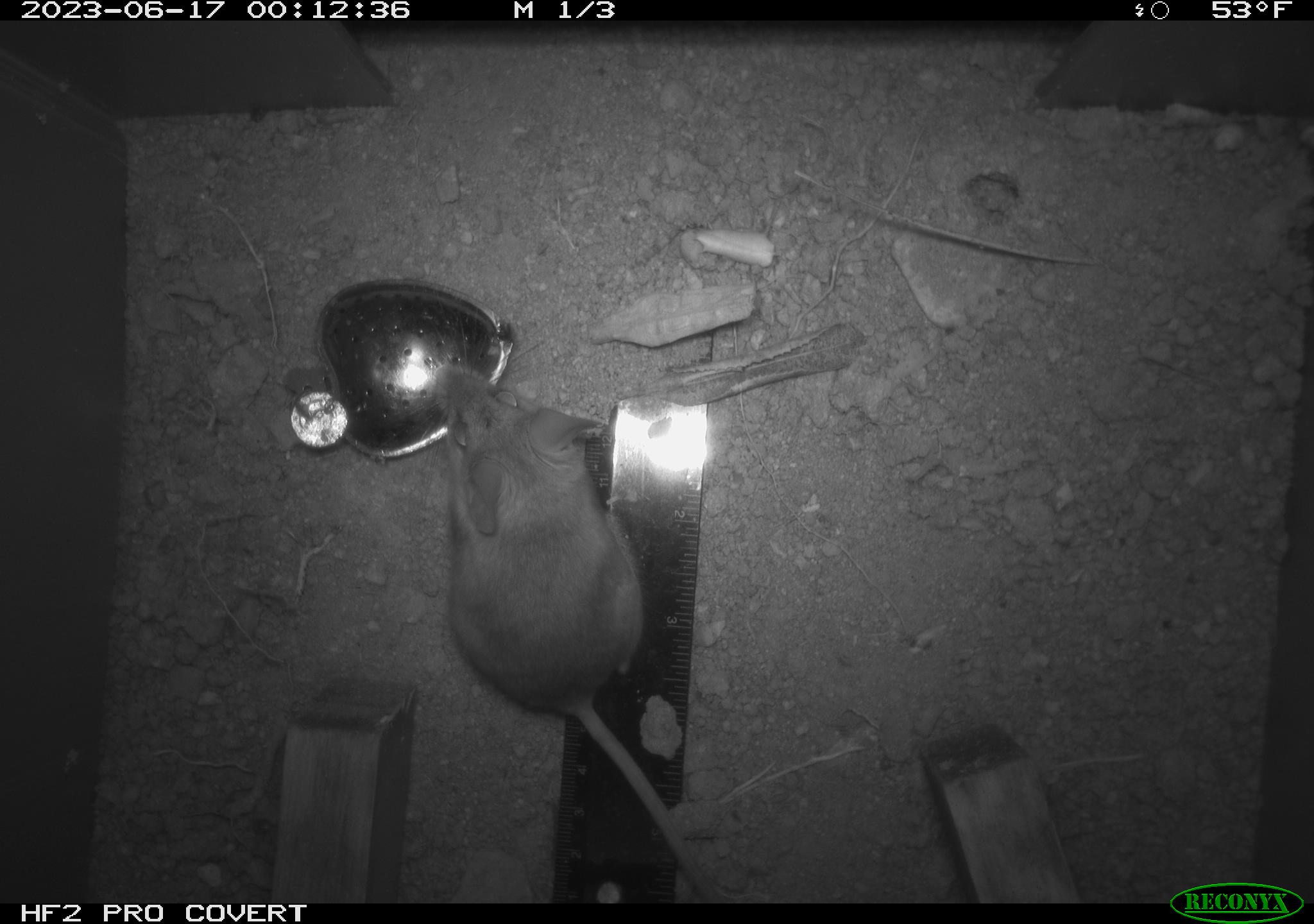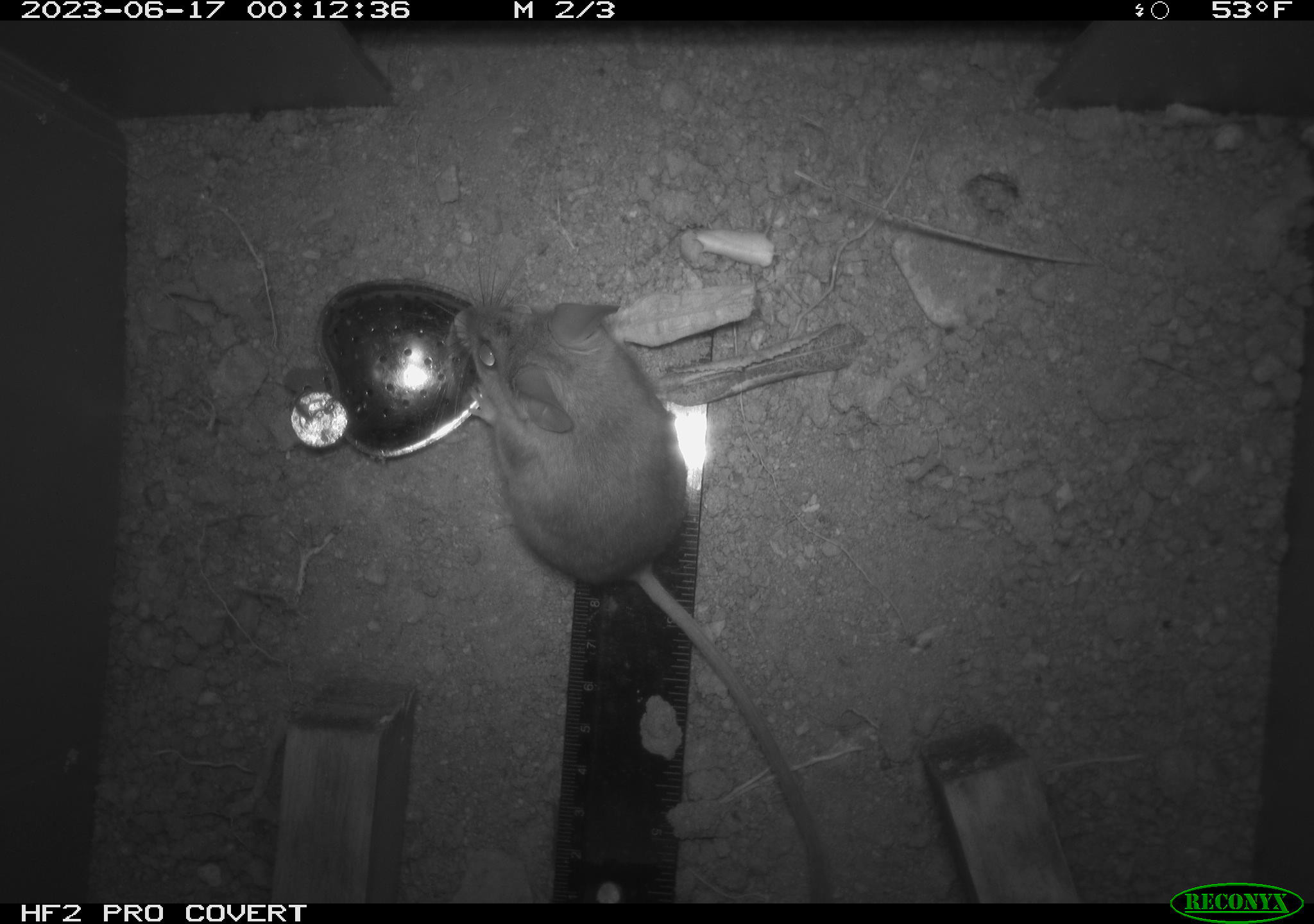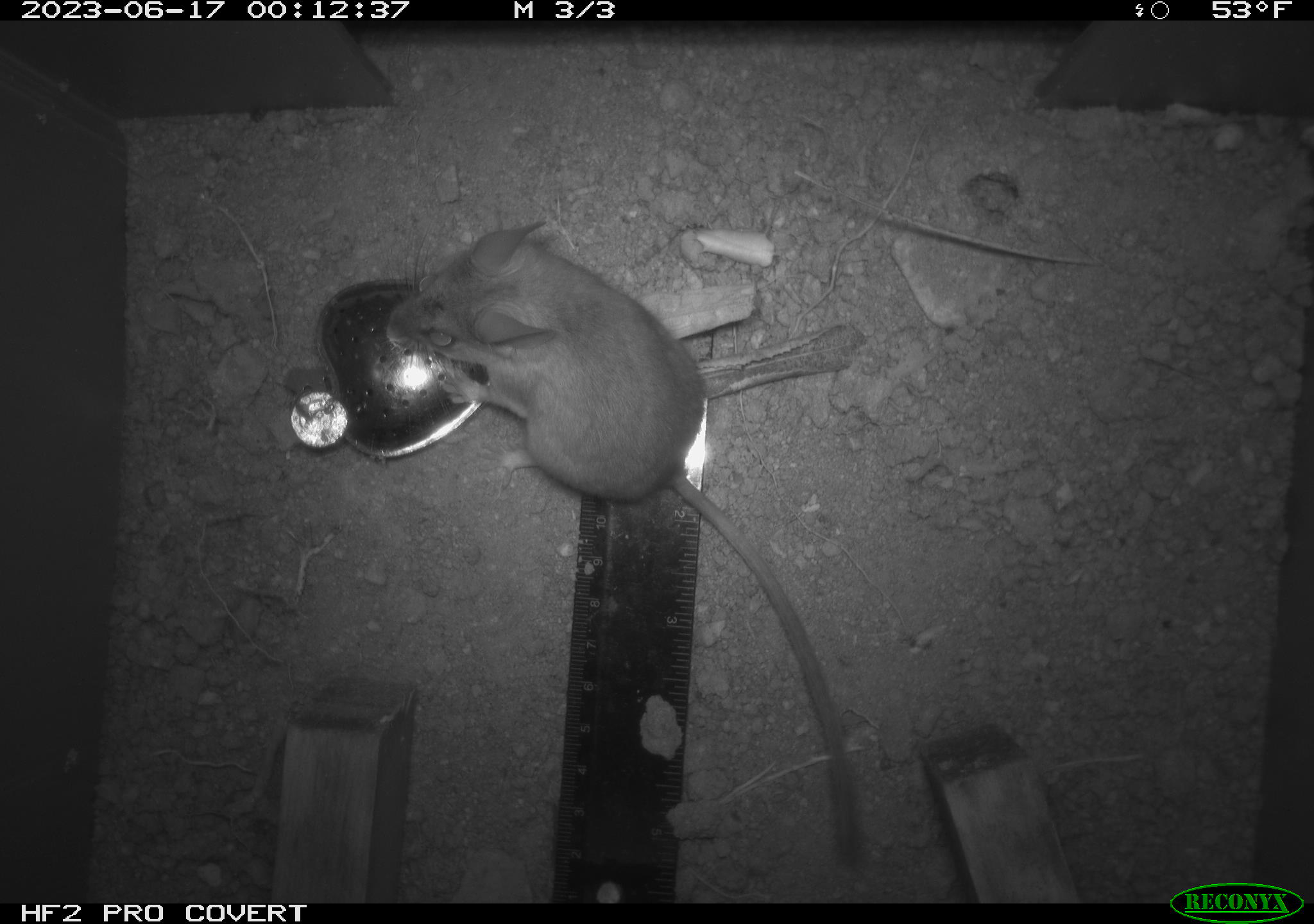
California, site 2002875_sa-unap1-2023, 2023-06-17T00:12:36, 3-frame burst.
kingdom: Animalia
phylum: Chordata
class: Mammalia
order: Rodentia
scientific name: Rodentia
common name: mouse species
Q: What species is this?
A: Mouse species (Rodentia).